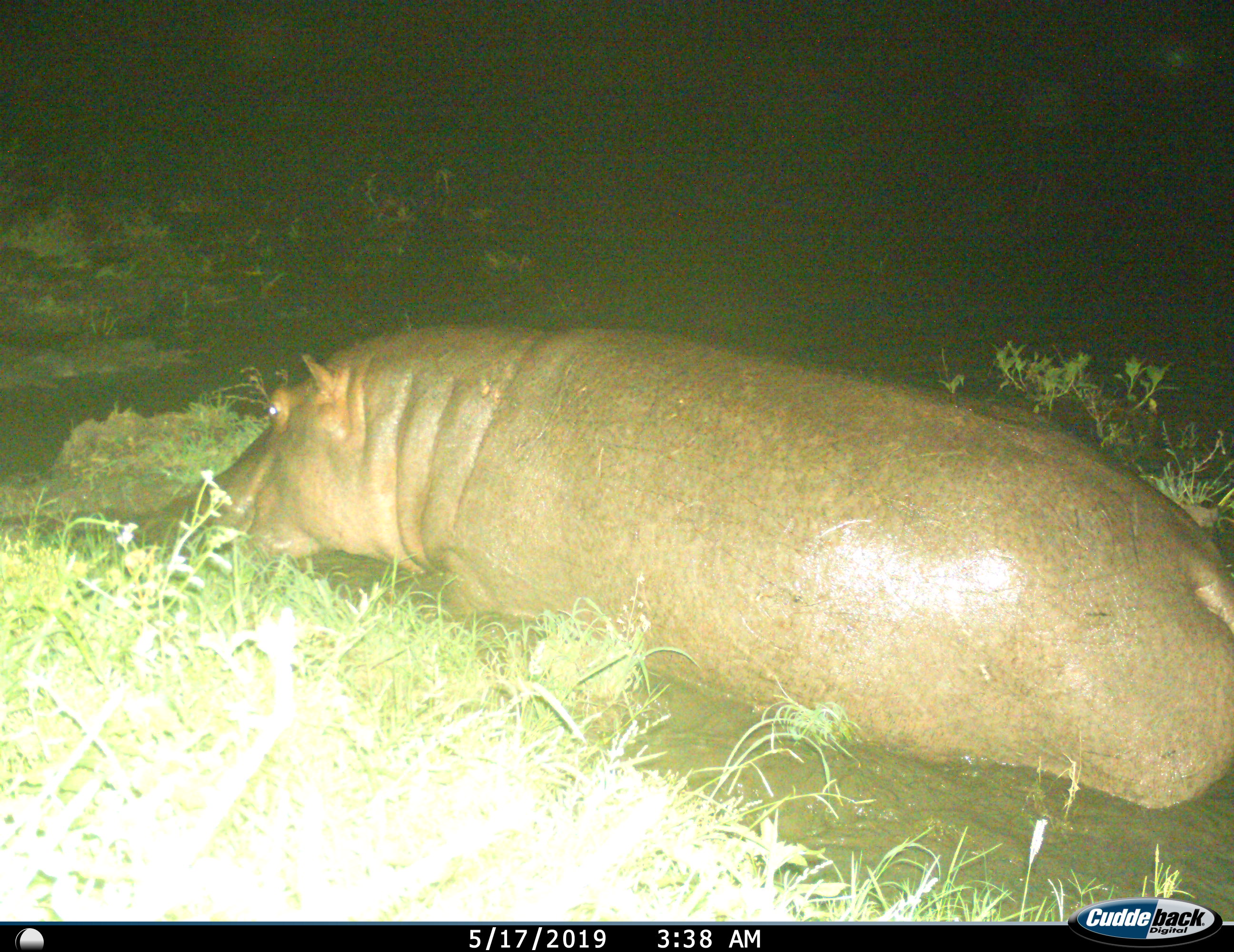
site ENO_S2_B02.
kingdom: Animalia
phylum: Chordata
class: Mammalia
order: Artiodactyla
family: Hippopotamidae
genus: Hippopotamus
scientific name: Hippopotamus amphibius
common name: hippopotamus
Hippopotamus (Hippopotamus amphibius), count 1. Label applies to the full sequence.